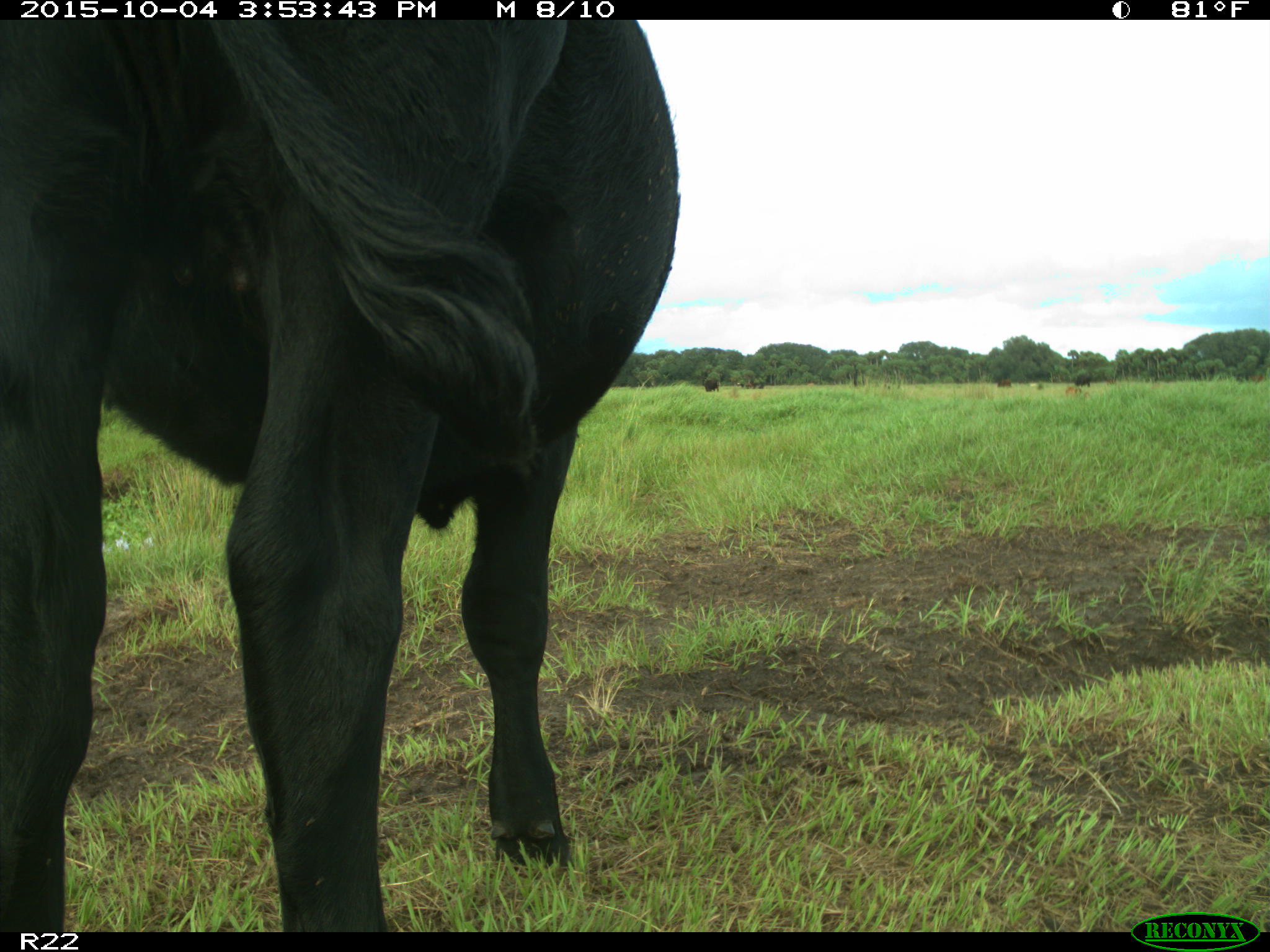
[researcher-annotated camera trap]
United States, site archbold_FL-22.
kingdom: Animalia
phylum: Chordata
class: Mammalia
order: Artiodactyla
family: Bovidae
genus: Bos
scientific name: Bos taurus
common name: domestic cow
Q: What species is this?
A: Bos taurus (domestic cow).